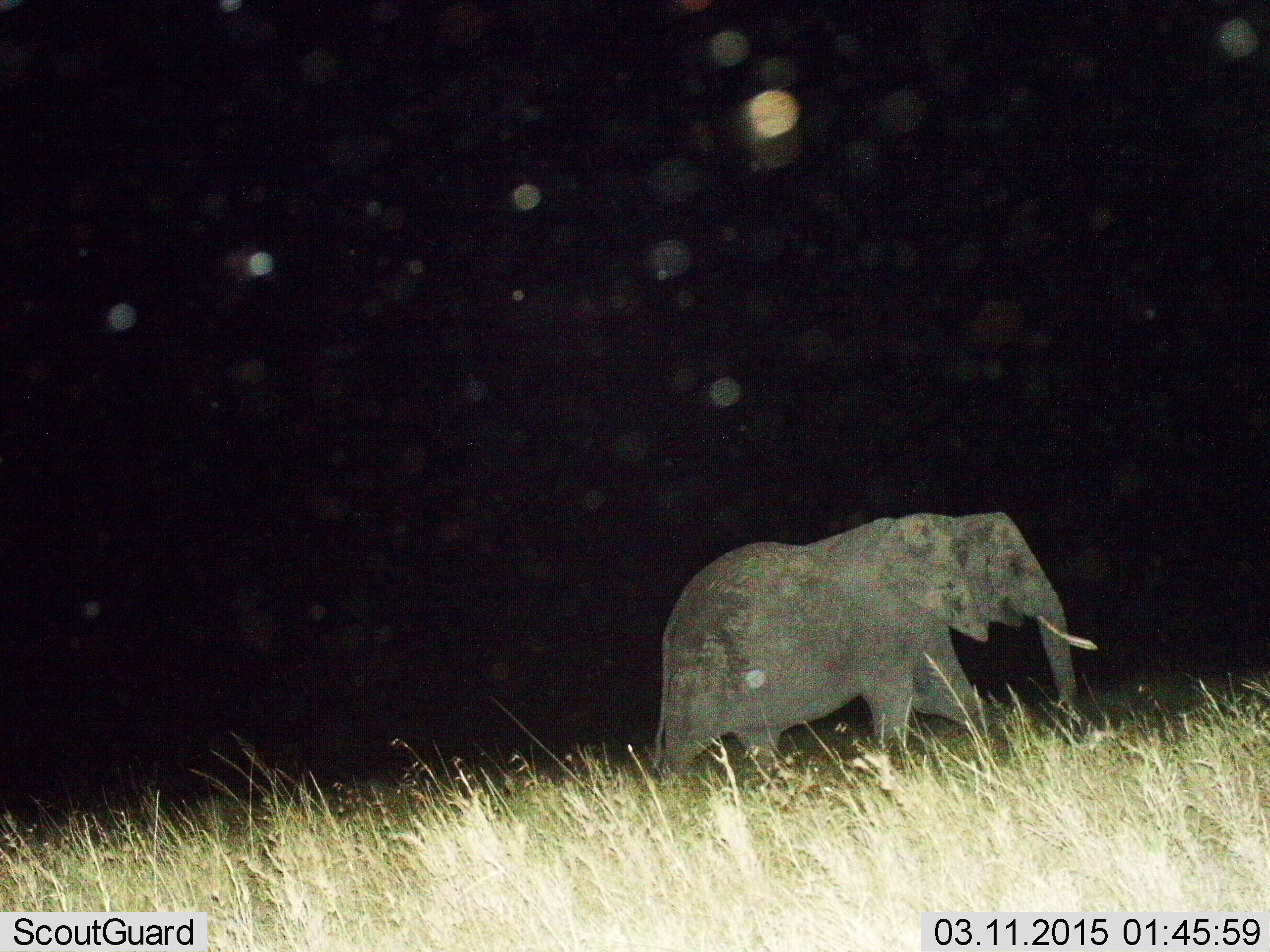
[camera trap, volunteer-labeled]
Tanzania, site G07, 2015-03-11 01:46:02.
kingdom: Animalia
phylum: Chordata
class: Mammalia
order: Proboscidea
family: Elephantidae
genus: Loxodonta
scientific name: Loxodonta africana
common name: african bush elephant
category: elephant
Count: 1.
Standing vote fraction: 10%.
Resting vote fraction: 0%.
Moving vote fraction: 90%.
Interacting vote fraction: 0%.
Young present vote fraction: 0%.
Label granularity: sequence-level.